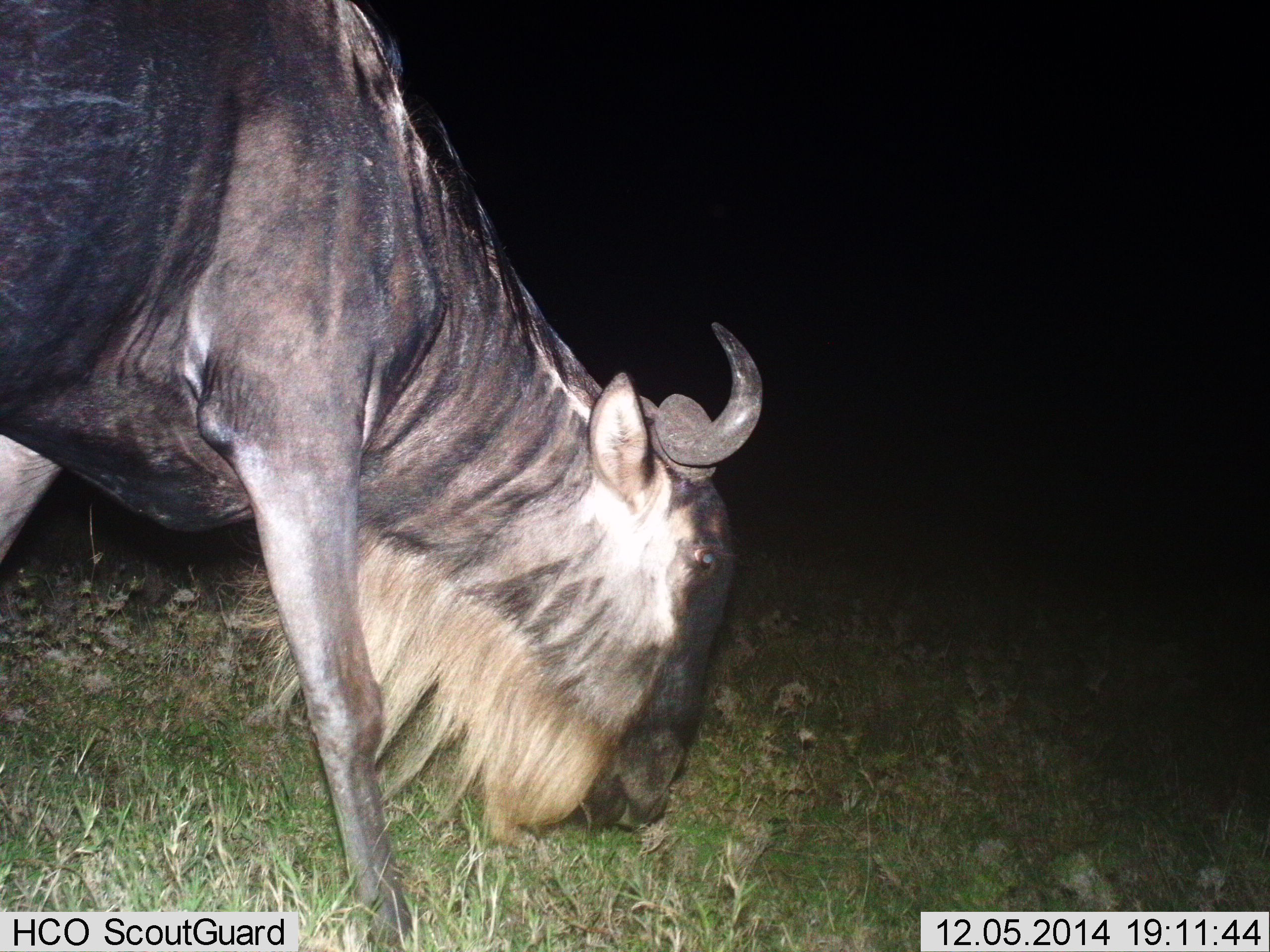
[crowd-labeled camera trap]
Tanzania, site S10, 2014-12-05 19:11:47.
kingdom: Animalia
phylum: Chordata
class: Mammalia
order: Artiodactyla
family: Bovidae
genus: Connochaetes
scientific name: Connochaetes taurinus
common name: blue wildebeest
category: wildebeest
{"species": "wildebeest (blue wildebeest) (Connochaetes taurinus)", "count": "1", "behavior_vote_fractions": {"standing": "30%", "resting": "0%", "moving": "10%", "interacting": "0%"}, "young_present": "0%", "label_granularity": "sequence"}